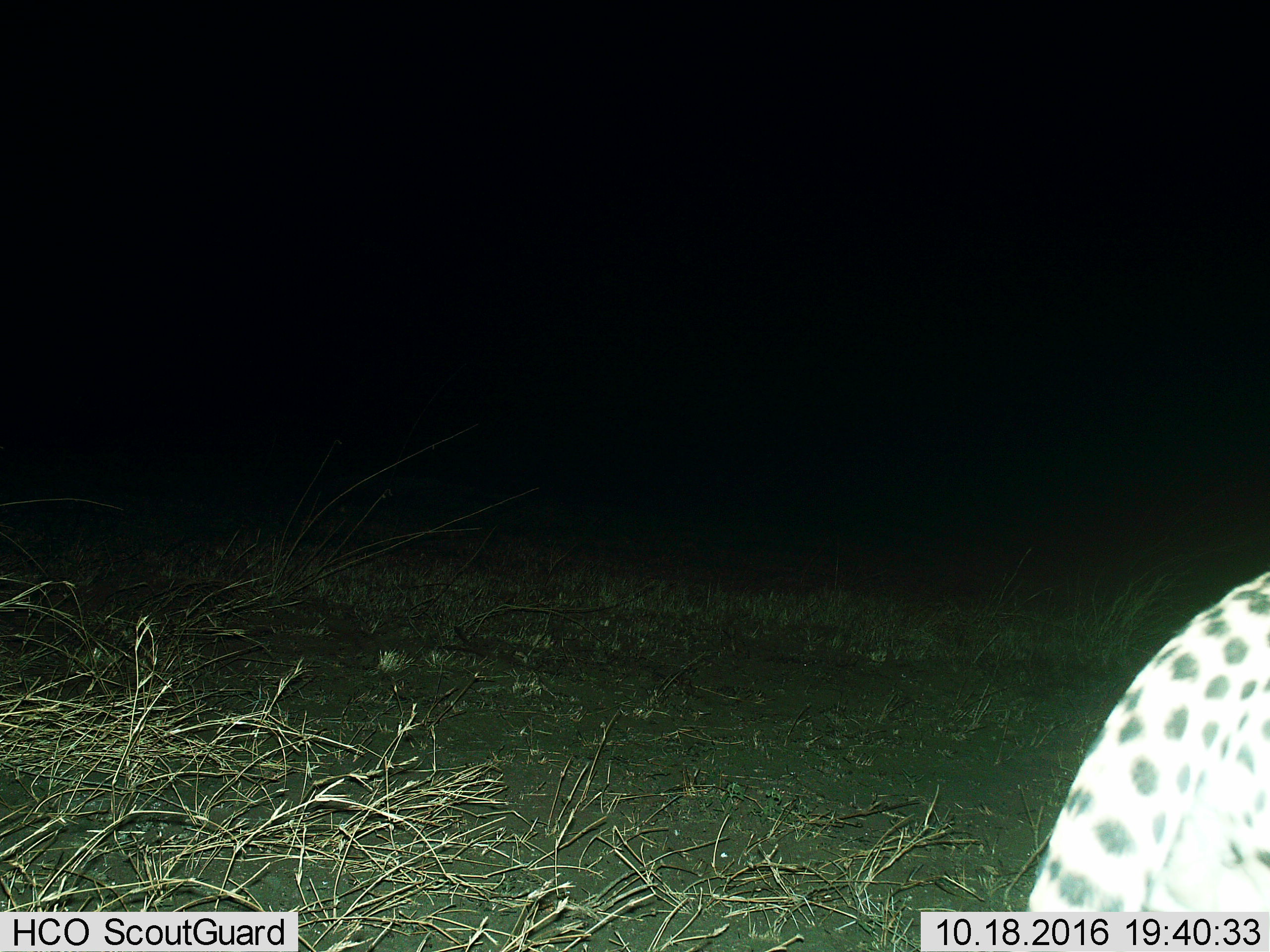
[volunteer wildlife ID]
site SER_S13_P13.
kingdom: Animalia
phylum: Chordata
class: Mammalia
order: Carnivora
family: Felidae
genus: Acinonyx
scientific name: Acinonyx jubatus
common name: cheetah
Cheetah (Acinonyx jubatus), count 1. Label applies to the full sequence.